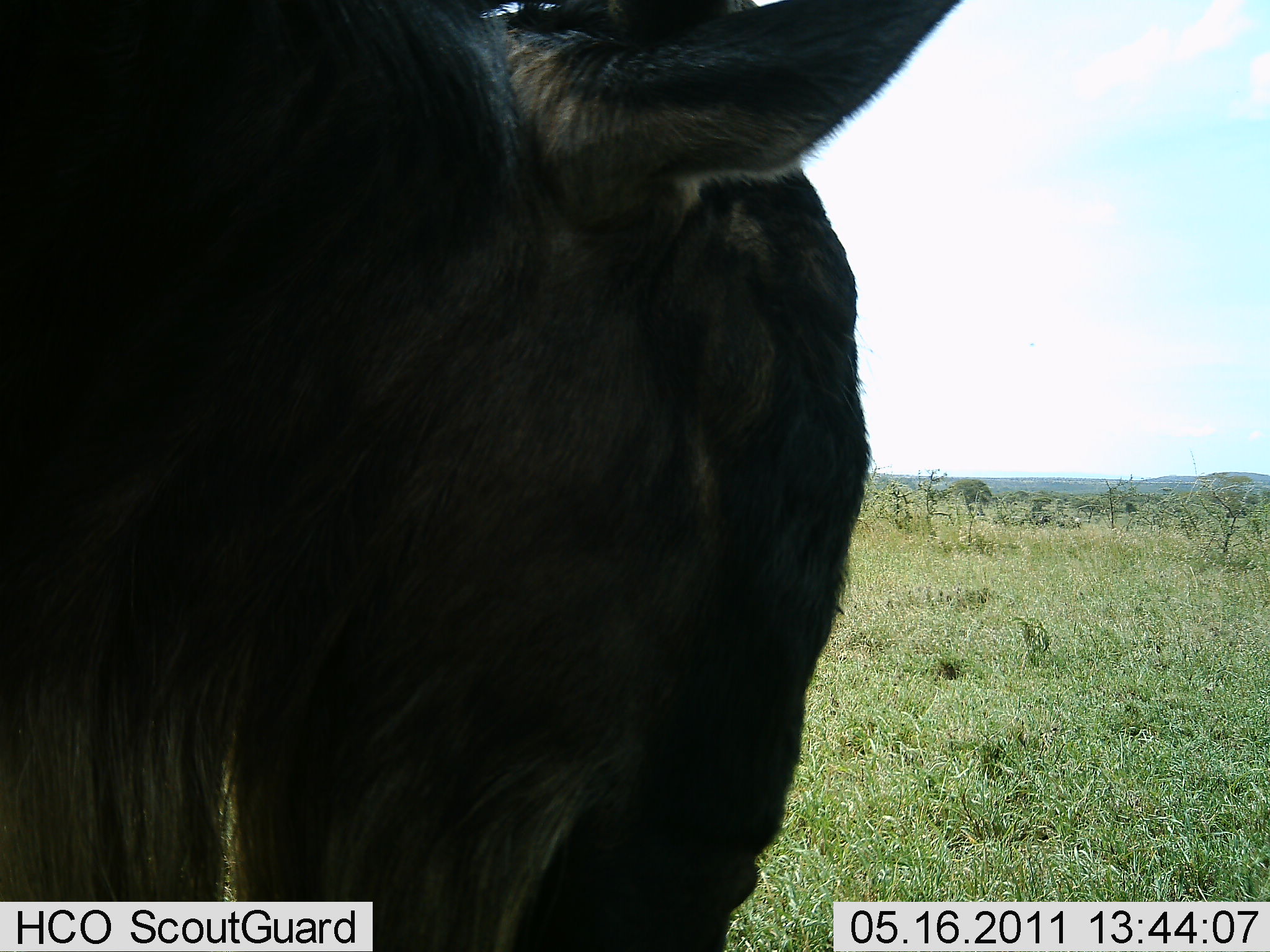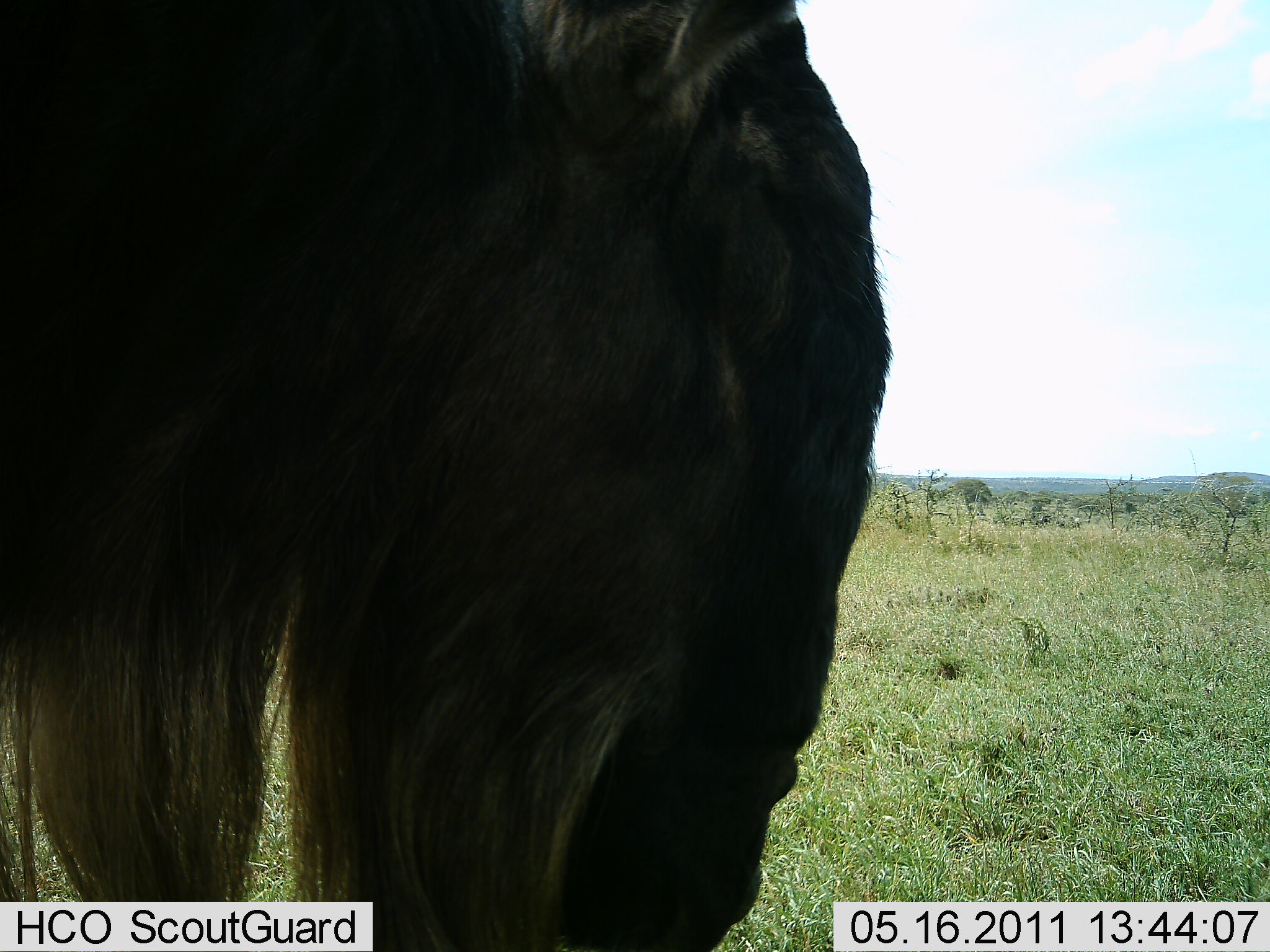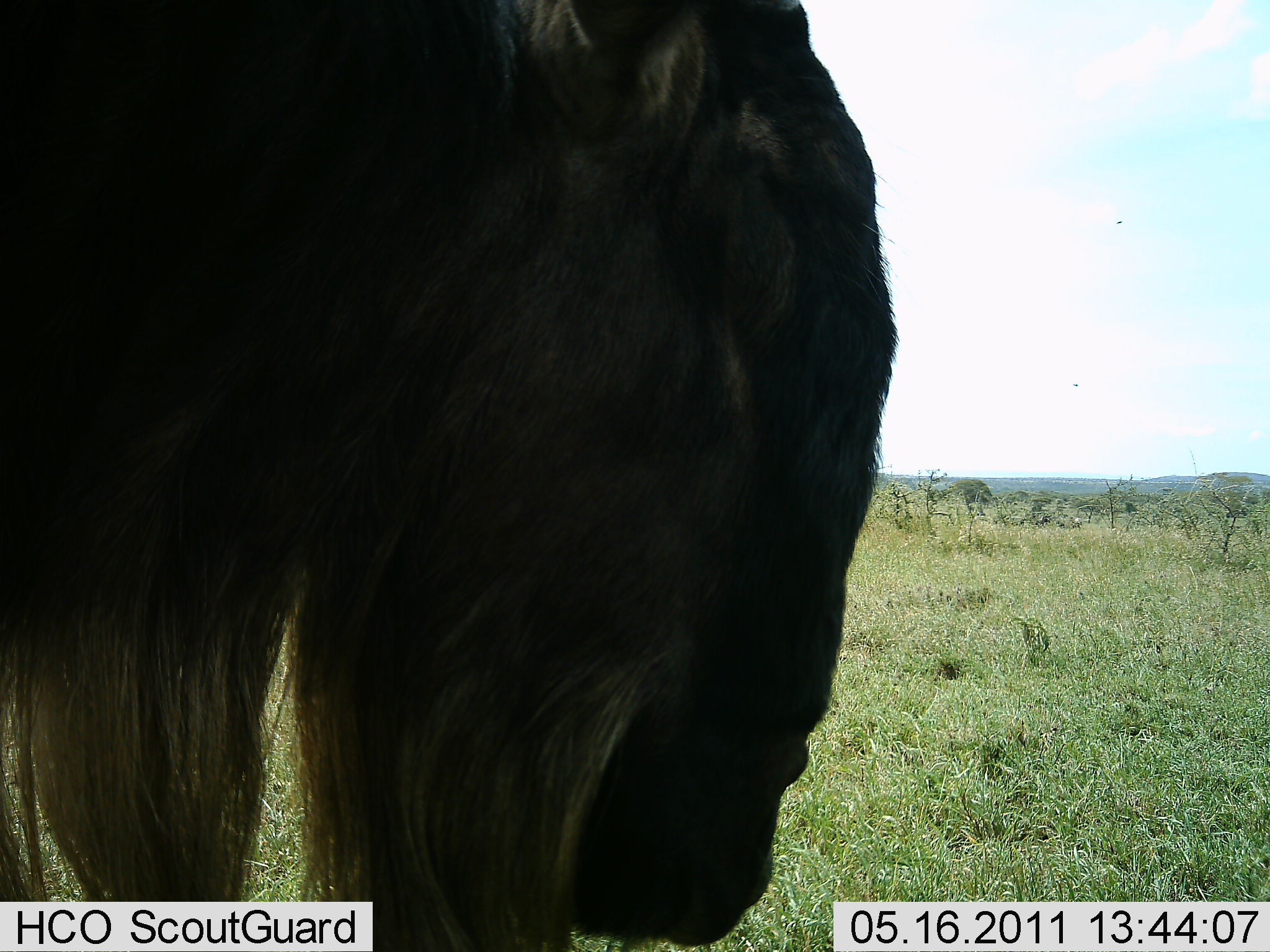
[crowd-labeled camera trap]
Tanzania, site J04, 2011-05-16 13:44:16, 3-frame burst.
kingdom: Animalia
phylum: Chordata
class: Mammalia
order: Artiodactyla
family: Bovidae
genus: Connochaetes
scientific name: Connochaetes taurinus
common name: blue wildebeest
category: wildebeest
Wildebeest (blue wildebeest) (Connochaetes taurinus), count 1. Behavior (volunteer vote fractions): standing 100%, resting 0%, moving 0%, interacting 0%. Young present (vote fraction): 0%. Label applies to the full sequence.